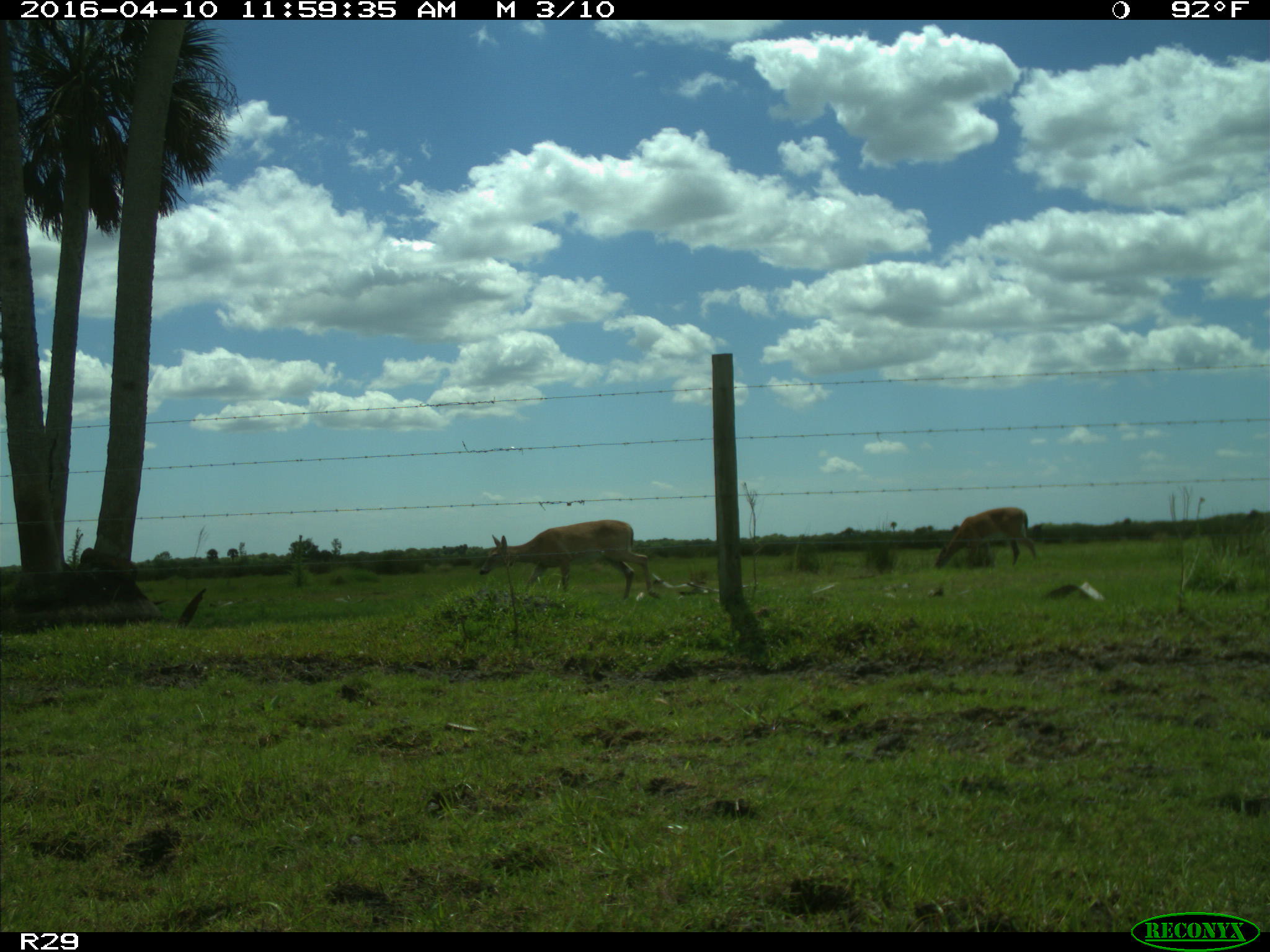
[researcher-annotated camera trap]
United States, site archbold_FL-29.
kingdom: Animalia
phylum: Chordata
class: Mammalia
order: Artiodactyla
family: Cervidae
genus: Odocoileus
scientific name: Odocoileus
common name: deer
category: unidentified deer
Unidentified deer (deer) (Odocoileus).